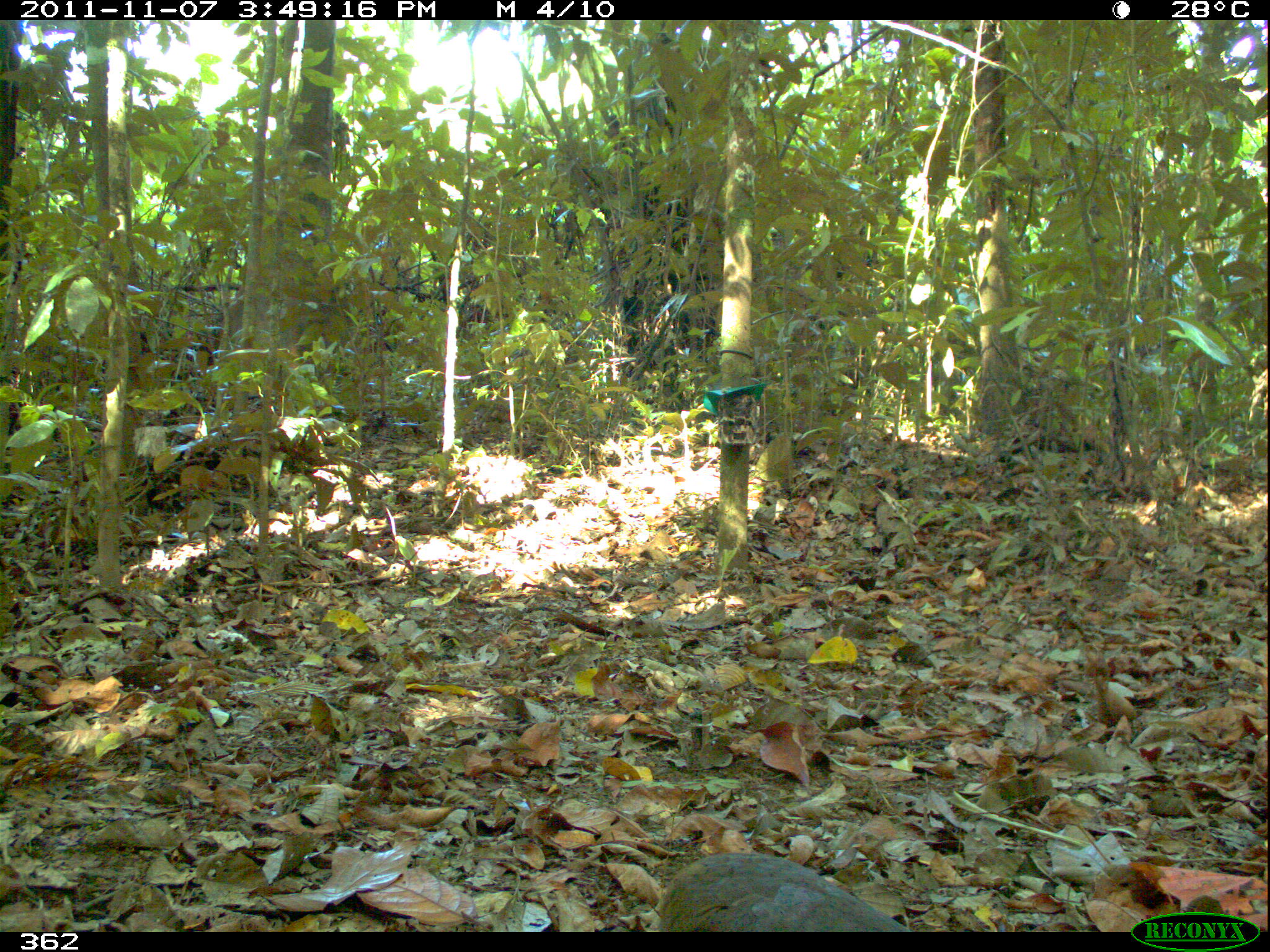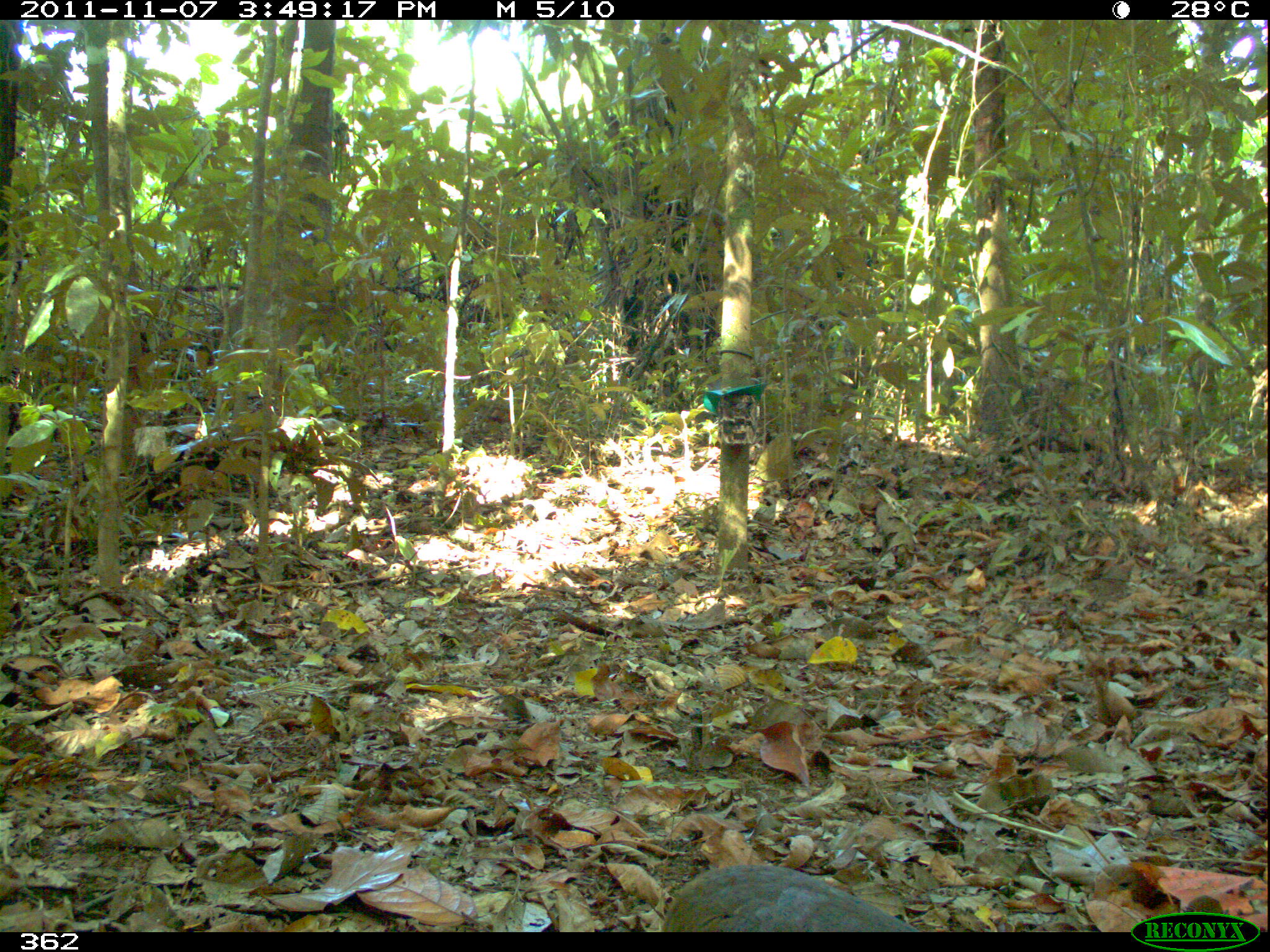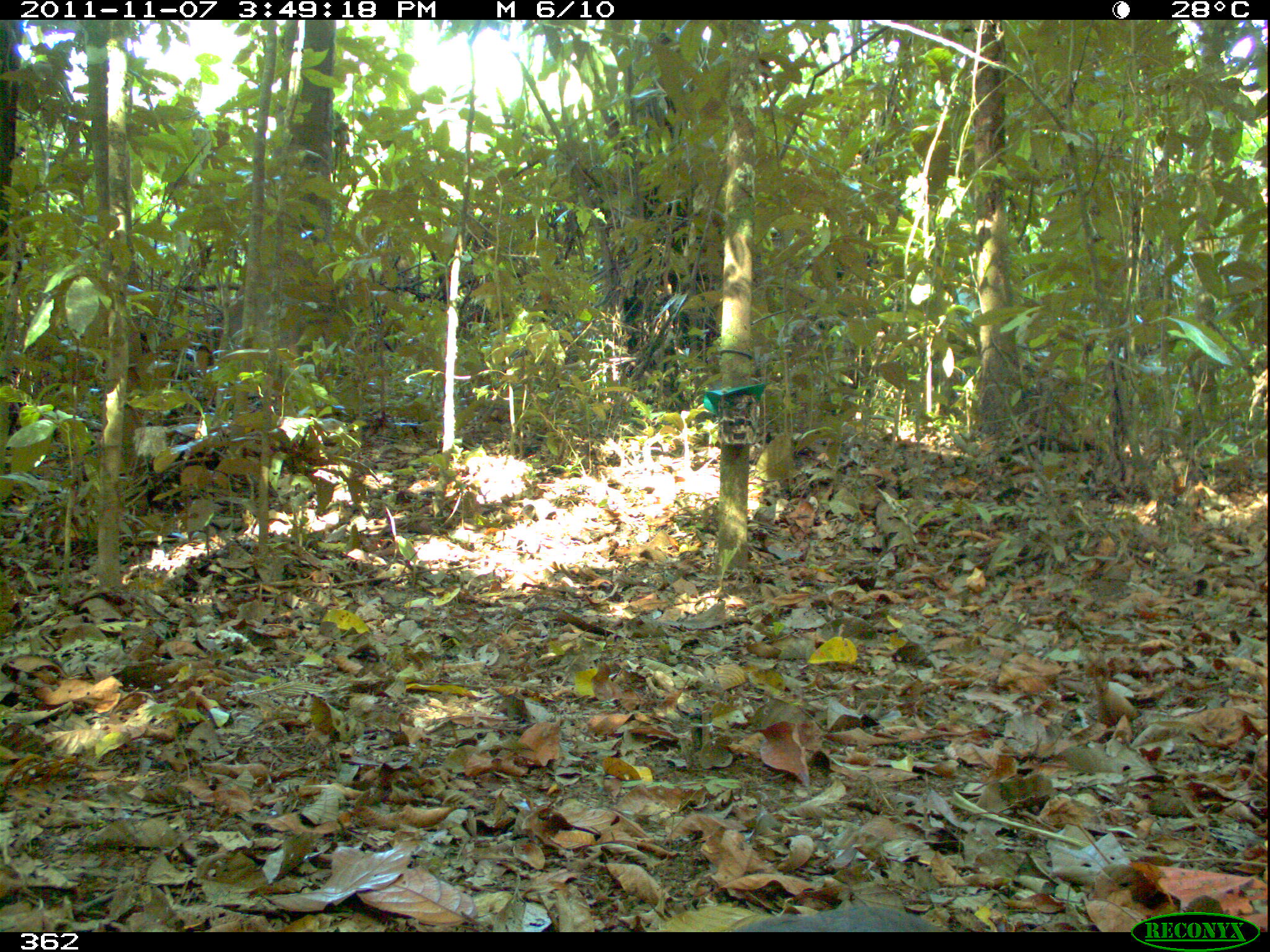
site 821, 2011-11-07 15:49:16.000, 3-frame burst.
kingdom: Animalia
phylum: Chordata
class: Aves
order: Tinamiformes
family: Tinamidae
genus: Tinamus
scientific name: Tinamus major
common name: great tinamou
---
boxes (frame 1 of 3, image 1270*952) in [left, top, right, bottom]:
tinamus major: [653, 849, 924, 931]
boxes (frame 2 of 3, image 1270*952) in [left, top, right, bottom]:
tinamus major: [660, 855, 919, 934]